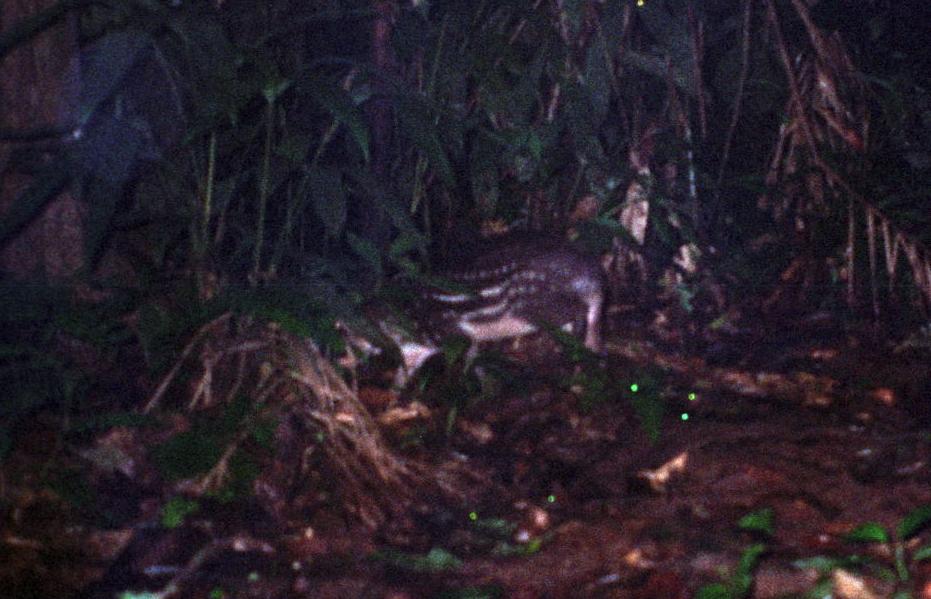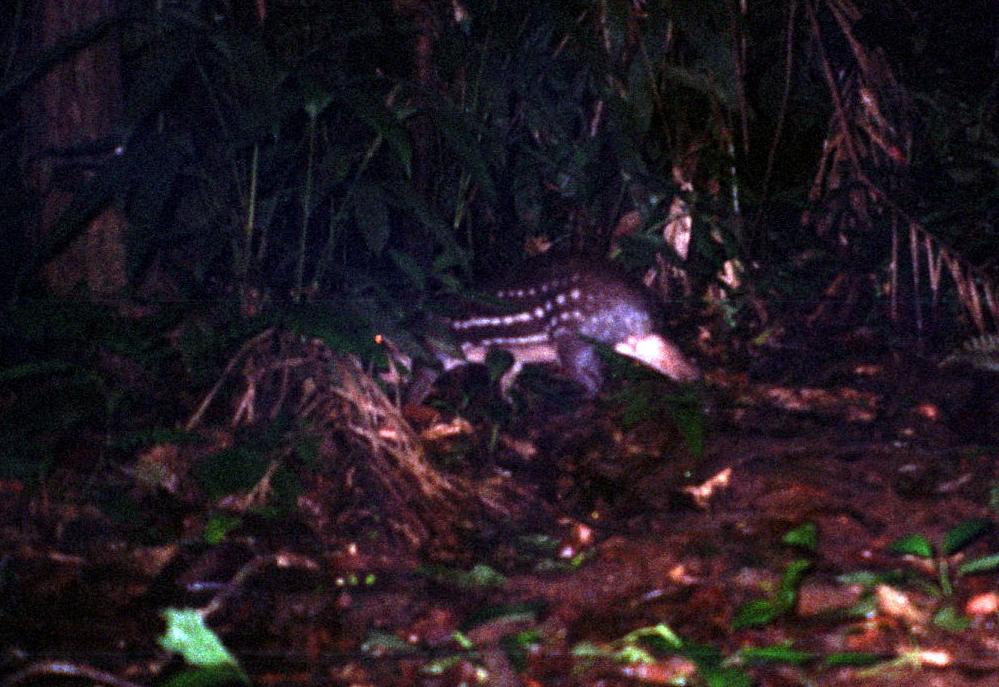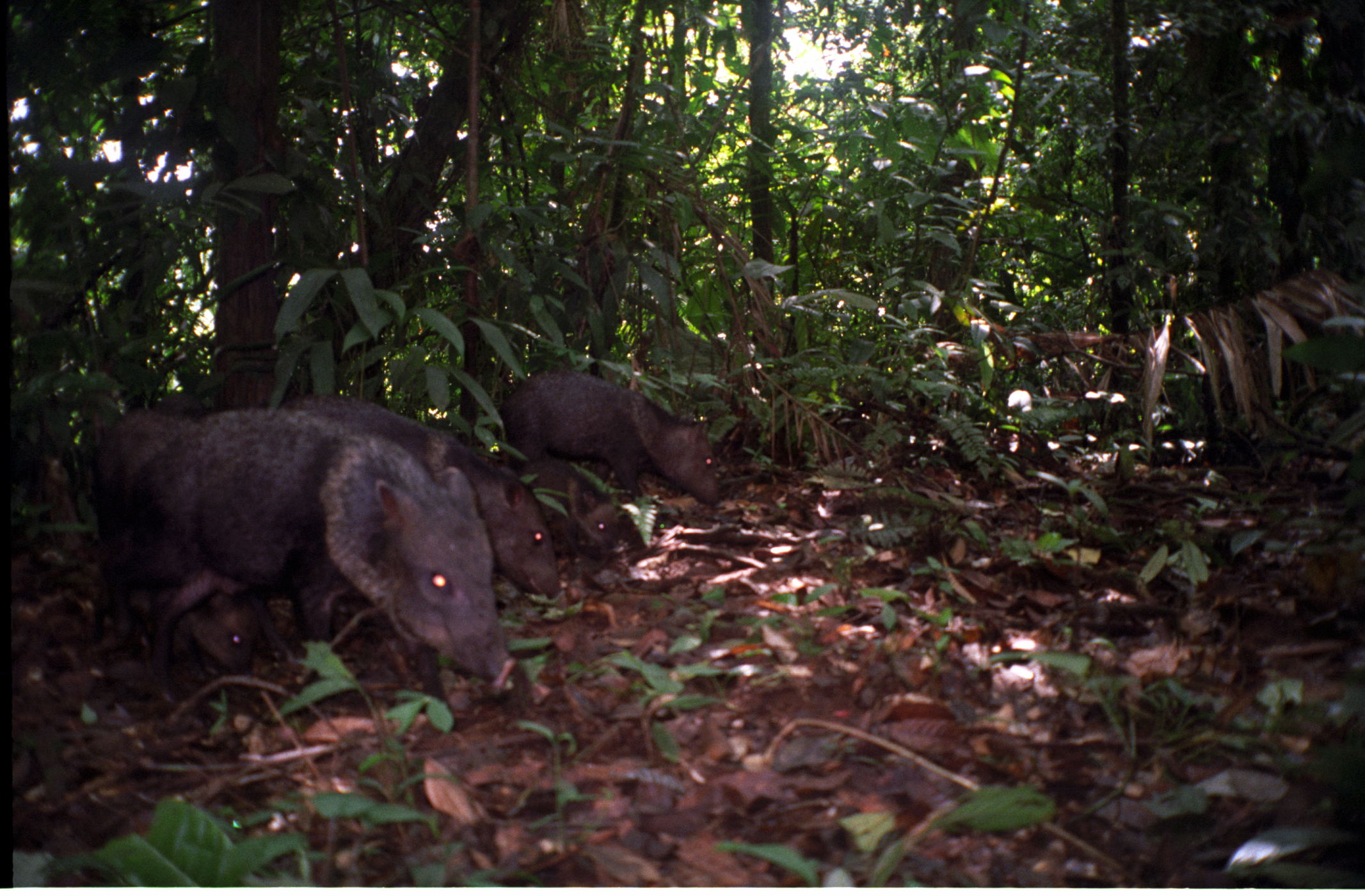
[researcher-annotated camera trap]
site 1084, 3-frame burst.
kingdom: Animalia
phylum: Chordata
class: Mammalia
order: Rodentia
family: Cuniculidae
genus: Cuniculus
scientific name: Cuniculus paca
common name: spotted paca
Cuniculus paca (spotted paca).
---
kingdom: Animalia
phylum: Chordata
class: Mammalia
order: Artiodactyla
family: Tayassuidae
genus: Pecari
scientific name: Pecari tajacu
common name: collared peccary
Pecari tajacu (collared peccary).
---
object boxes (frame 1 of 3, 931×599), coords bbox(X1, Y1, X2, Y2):
cuniculus paca: bbox(331, 244, 605, 413)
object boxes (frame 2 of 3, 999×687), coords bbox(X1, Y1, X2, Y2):
cuniculus paca: bbox(365, 250, 702, 407)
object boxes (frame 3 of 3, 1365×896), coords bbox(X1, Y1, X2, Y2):
pecari tajacu: bbox(111, 408, 519, 706); bbox(280, 394, 562, 601); bbox(500, 370, 725, 508); bbox(91, 409, 202, 587); bbox(123, 593, 260, 682); bbox(519, 456, 622, 555)